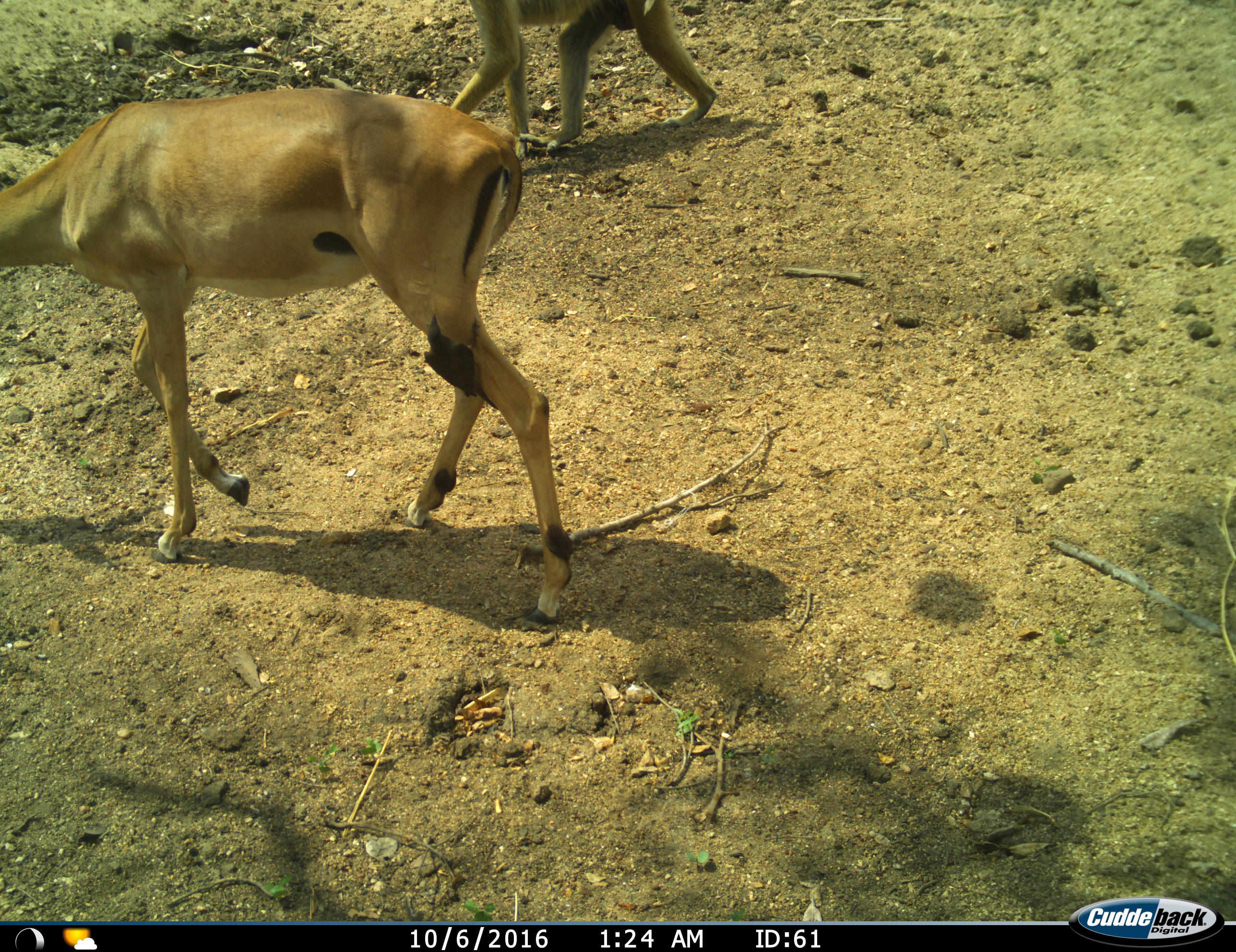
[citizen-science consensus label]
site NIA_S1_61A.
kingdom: Animalia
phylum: Chordata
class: Mammalia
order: Primates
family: Cercopithecidae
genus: Papio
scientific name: Papio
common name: baboon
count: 1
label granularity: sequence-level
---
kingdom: Animalia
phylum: Chordata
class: Mammalia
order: Artiodactyla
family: Bovidae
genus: Aepyceros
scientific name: Aepyceros melampus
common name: impala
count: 1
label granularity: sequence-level